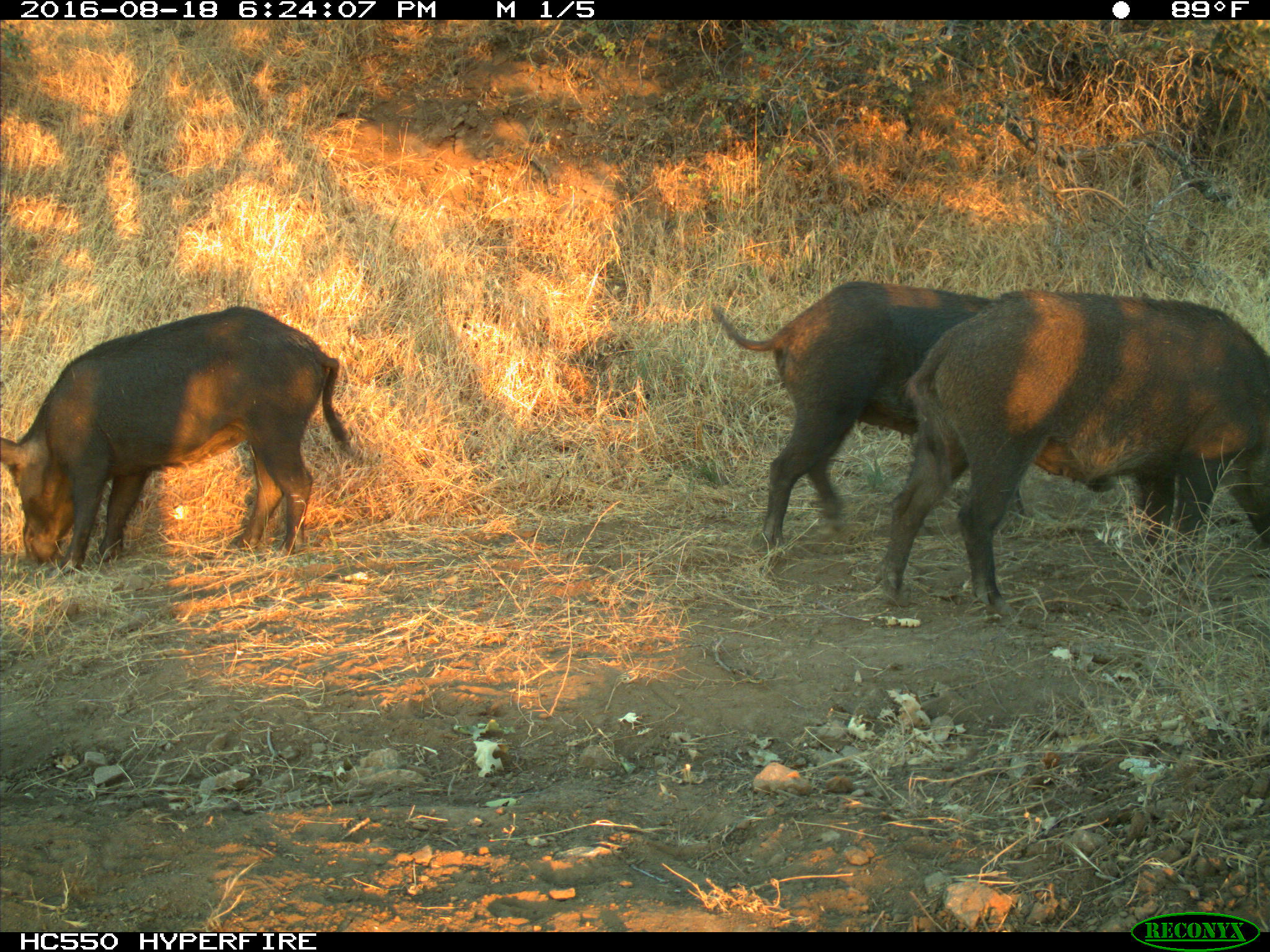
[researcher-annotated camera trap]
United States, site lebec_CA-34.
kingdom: Animalia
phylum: Chordata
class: Mammalia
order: Artiodactyla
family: Suidae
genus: Sus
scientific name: Sus scrofa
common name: wild boar